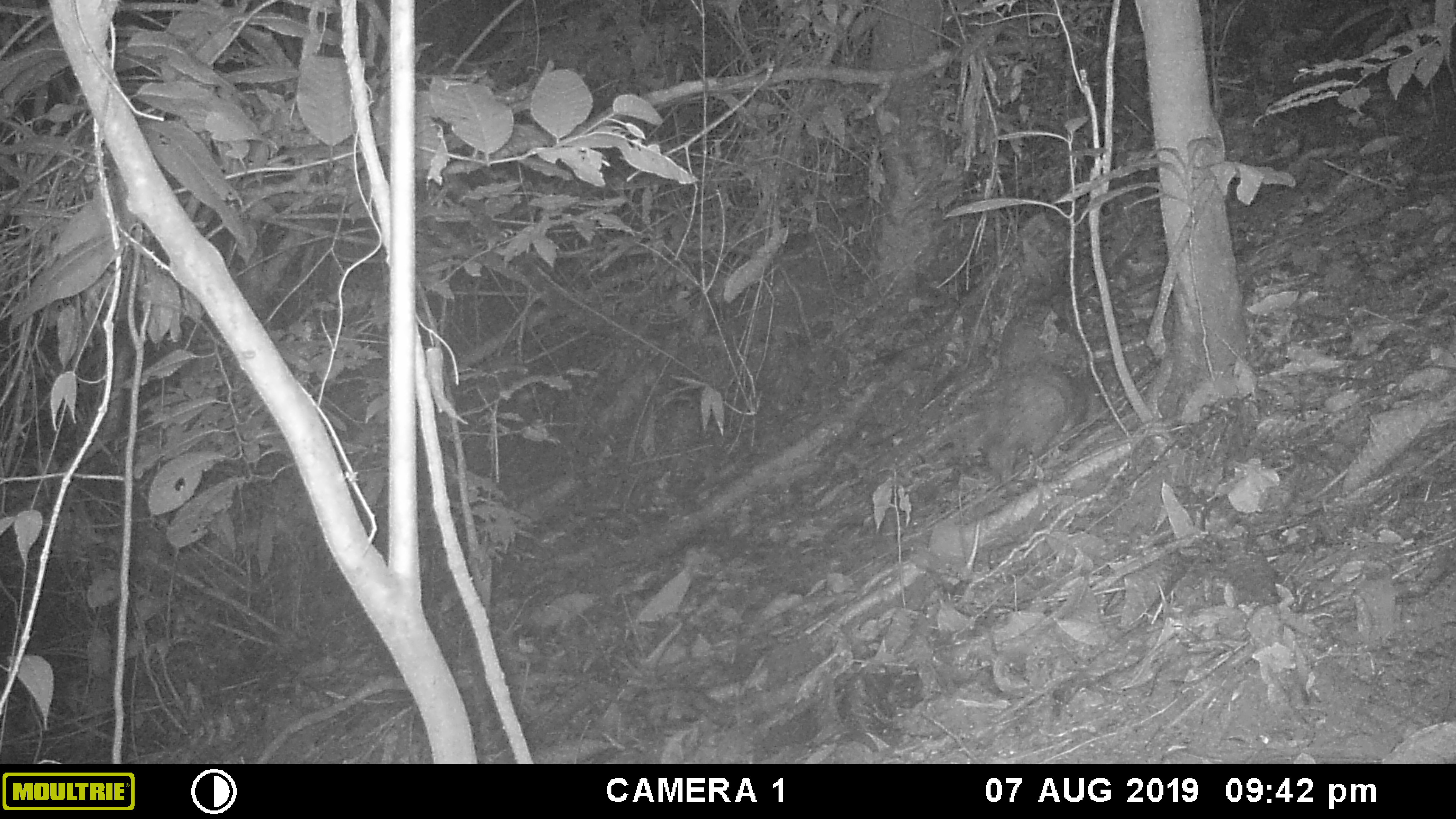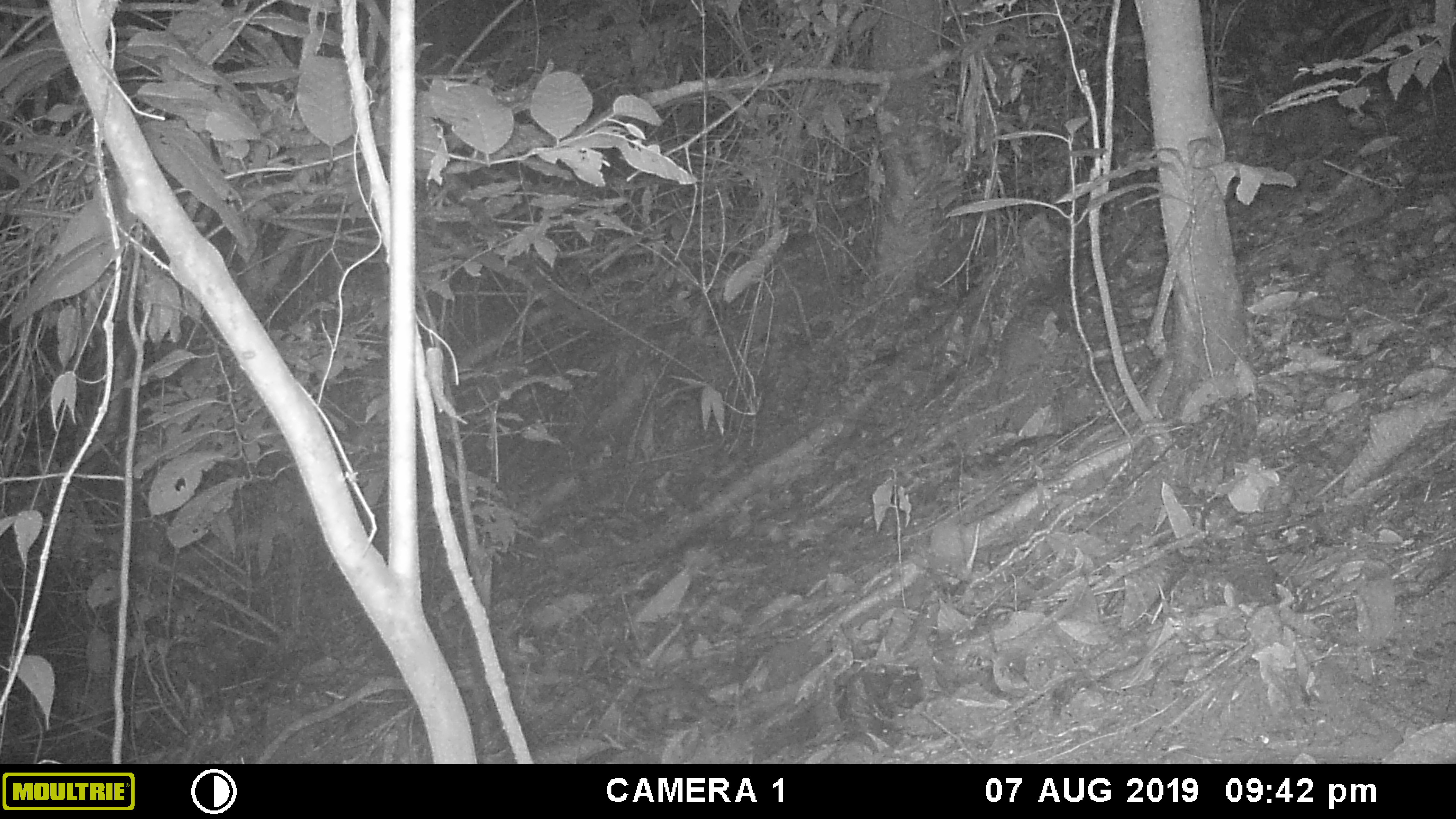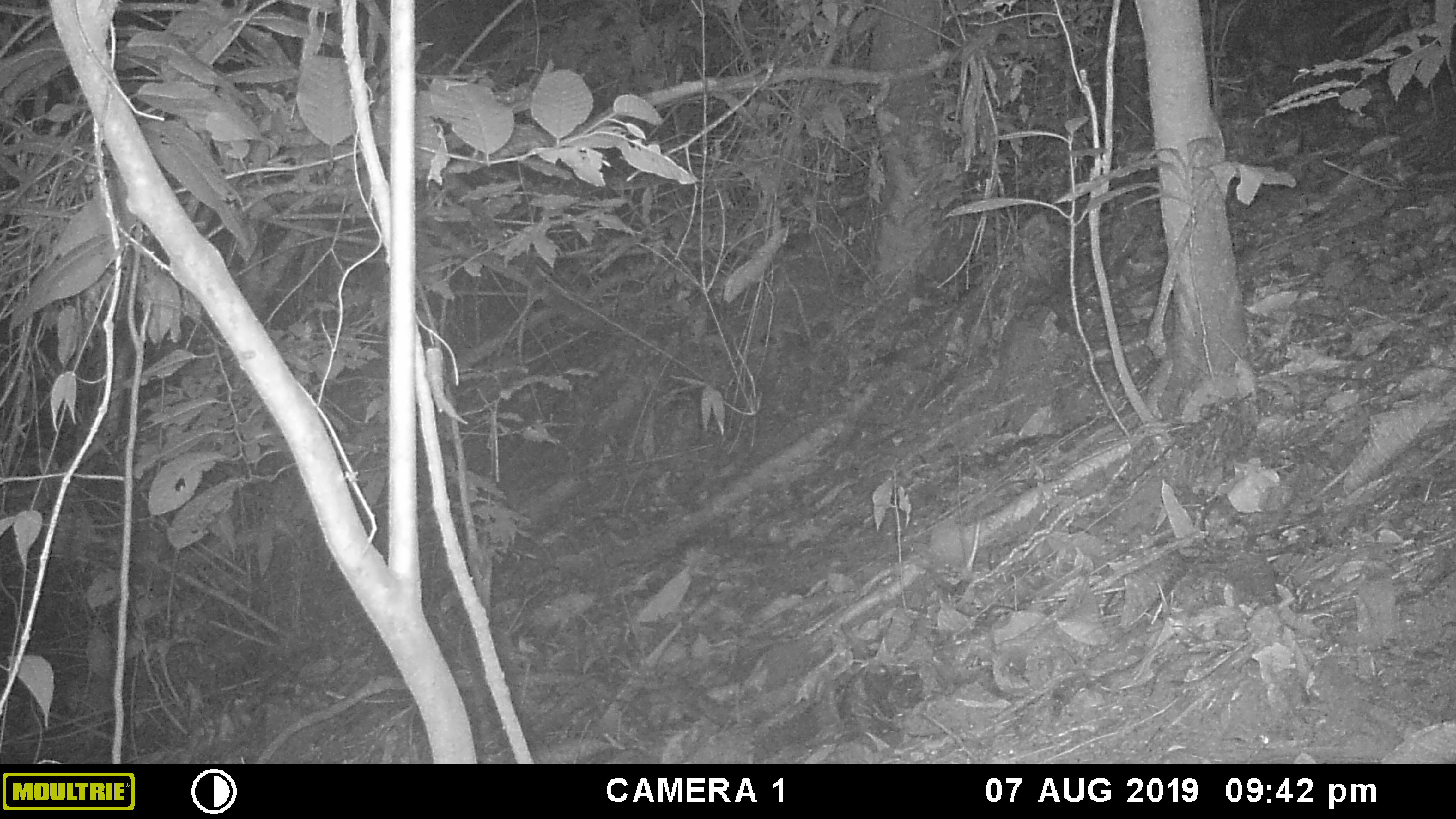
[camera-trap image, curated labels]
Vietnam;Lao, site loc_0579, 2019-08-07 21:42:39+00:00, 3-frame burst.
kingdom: Animalia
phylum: Chordata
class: Mammalia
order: Rodentia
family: Hystricidae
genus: Atherurus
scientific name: Atherurus macrourus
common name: asiatic brush-tailed porcupine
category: asiatic brush tailed porcupine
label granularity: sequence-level